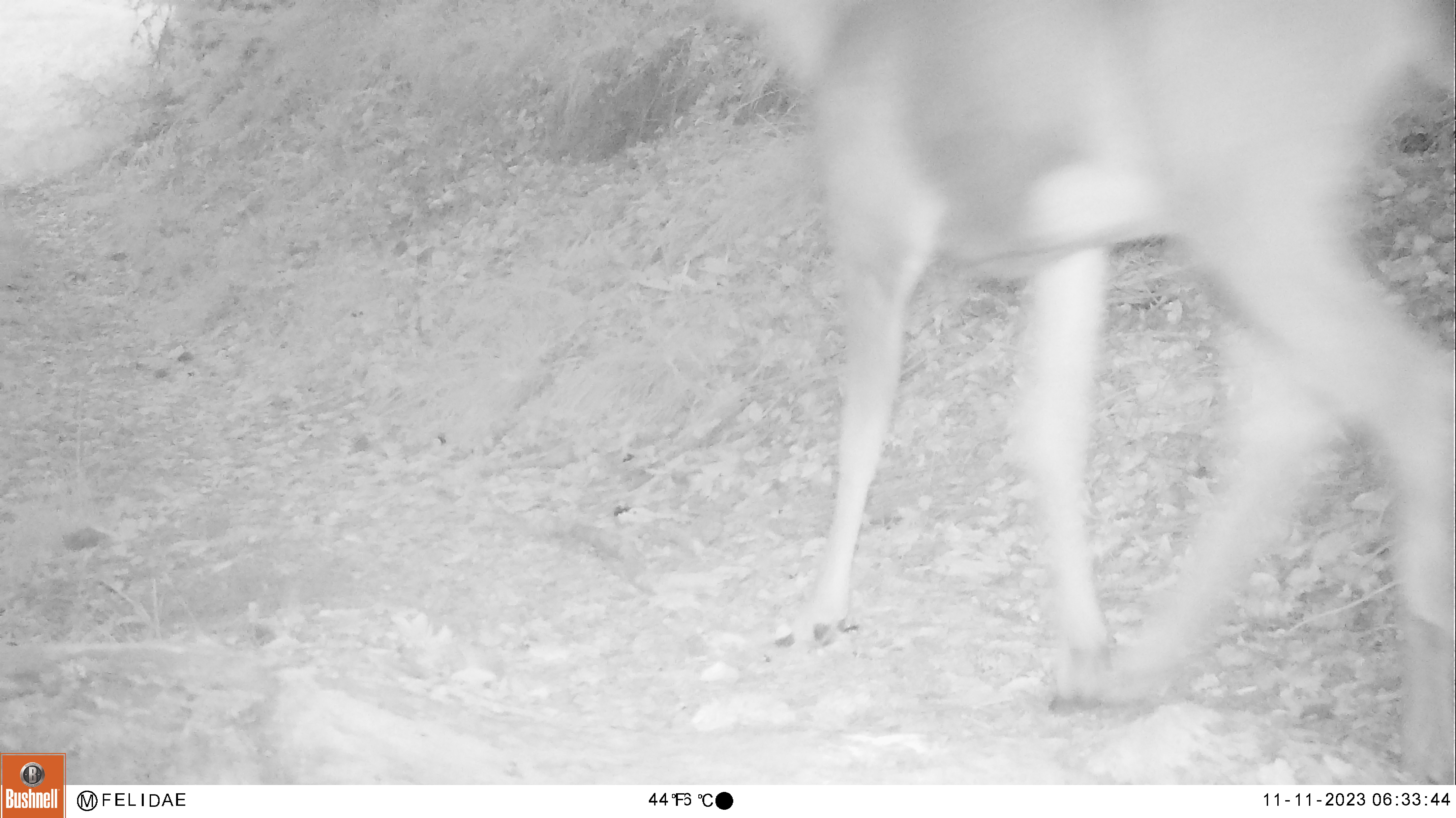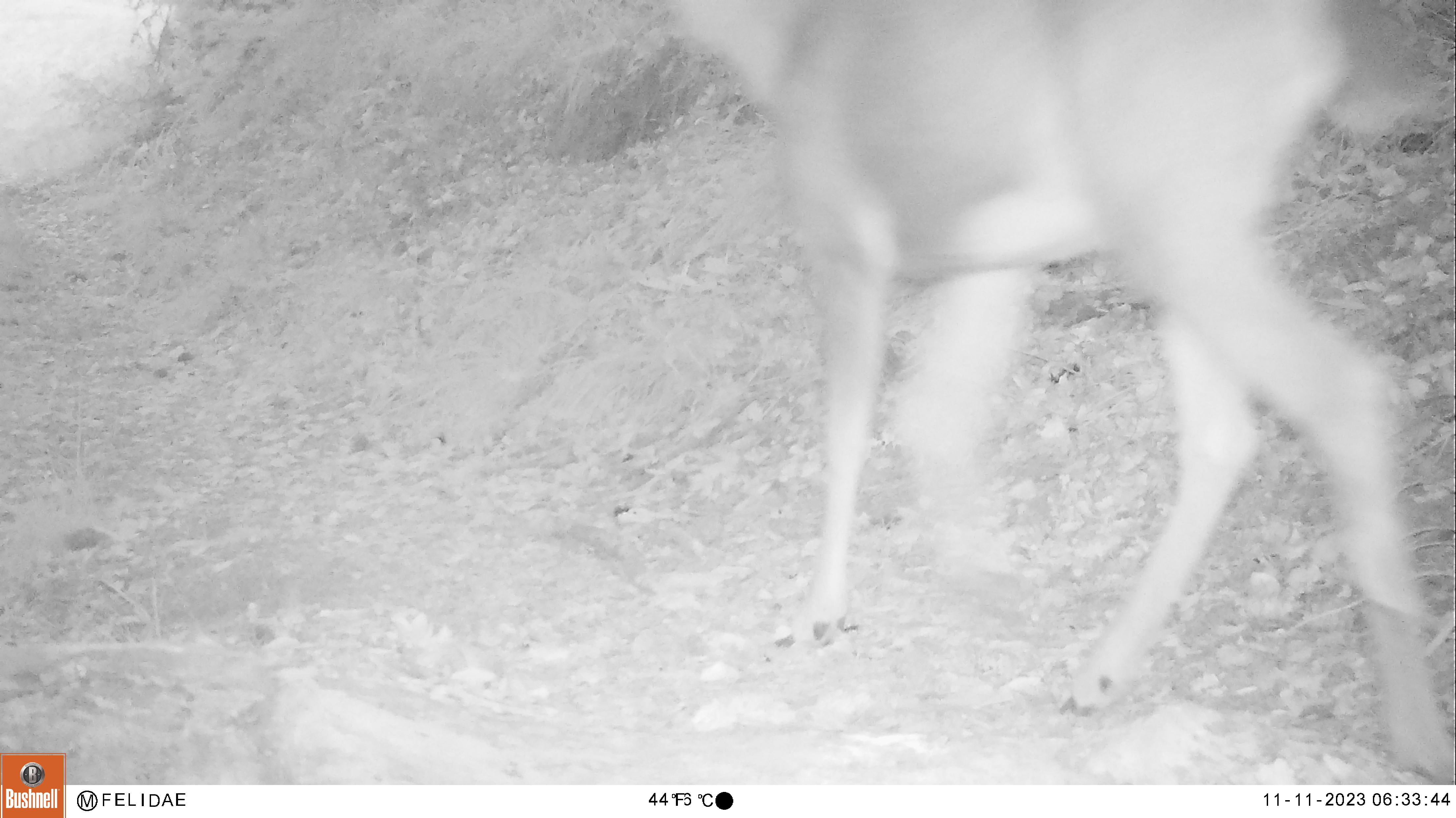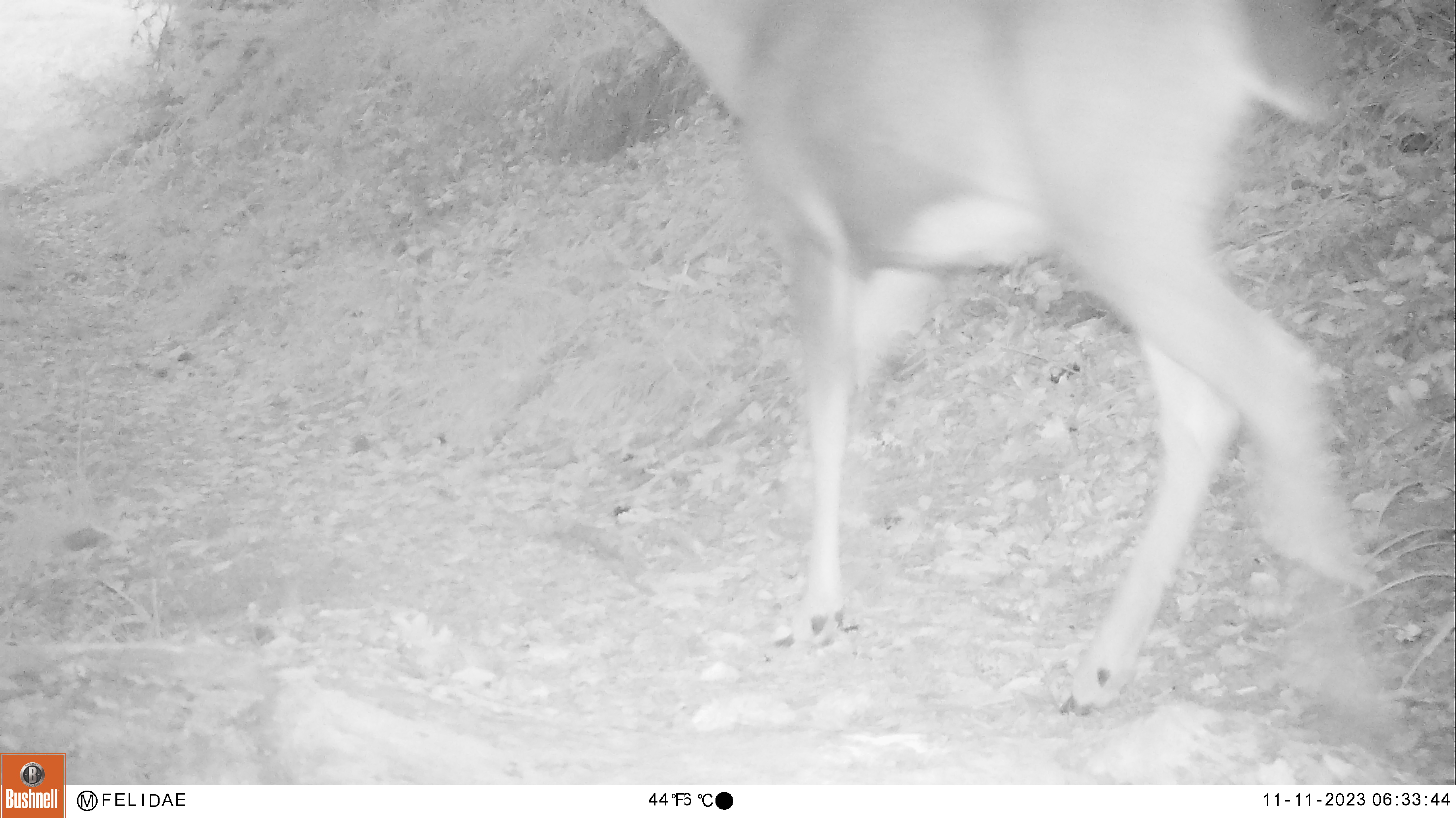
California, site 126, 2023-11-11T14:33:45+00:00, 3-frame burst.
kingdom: Animalia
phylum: Chordata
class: Mammalia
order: Artiodactyla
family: Cervidae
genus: Odocoileus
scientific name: Odocoileus hemionus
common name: mule deer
Mule deer (Odocoileus hemionus).